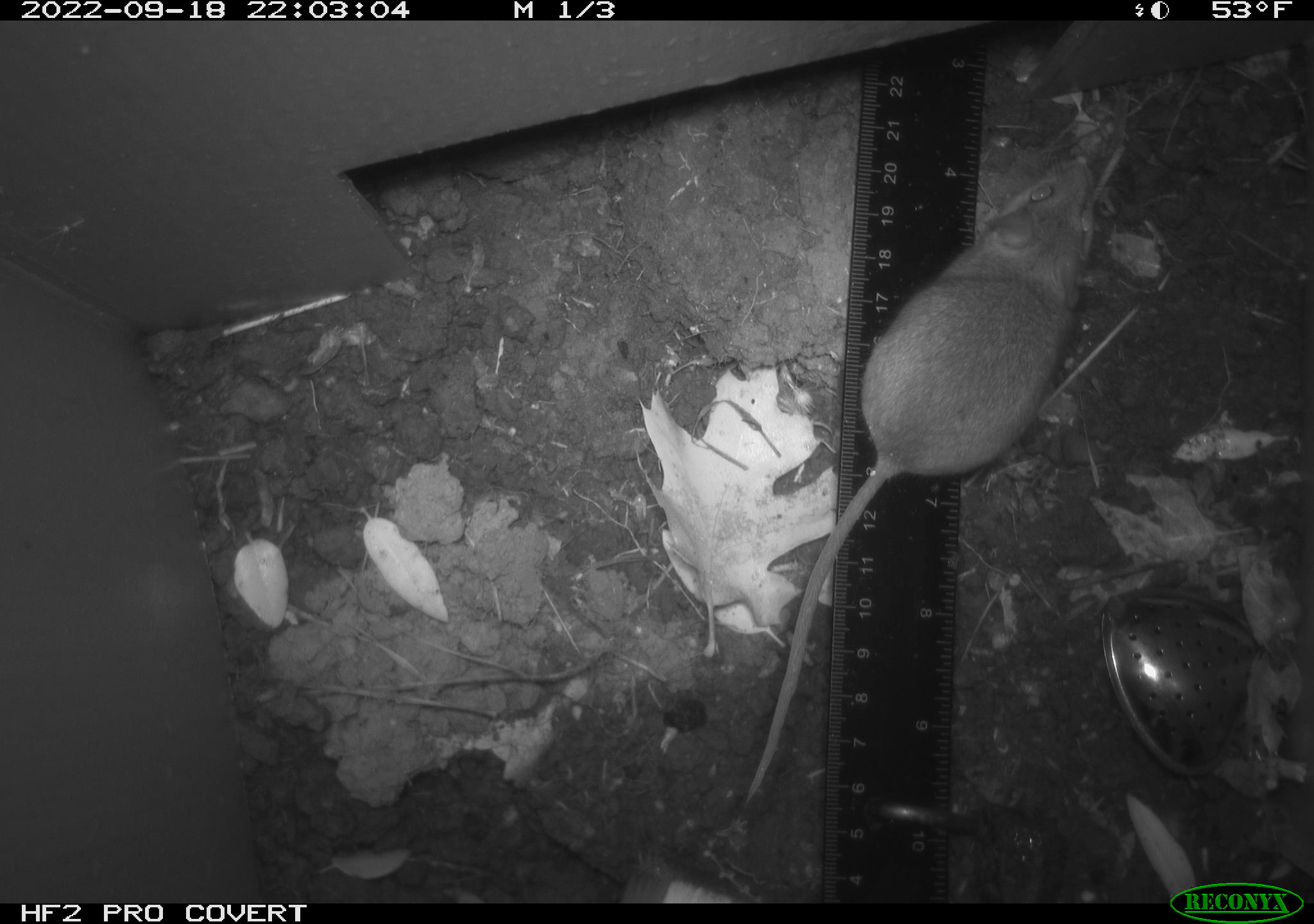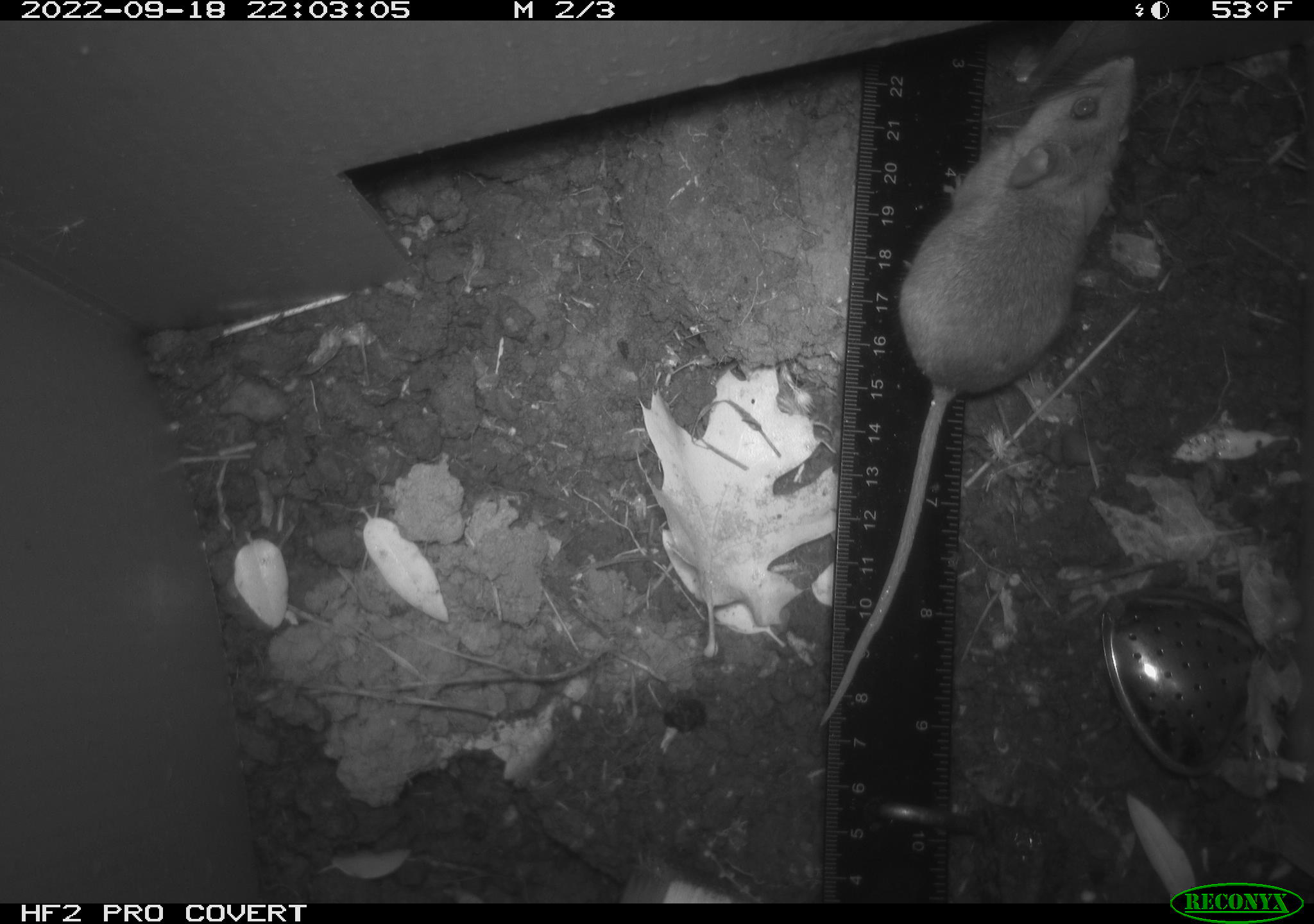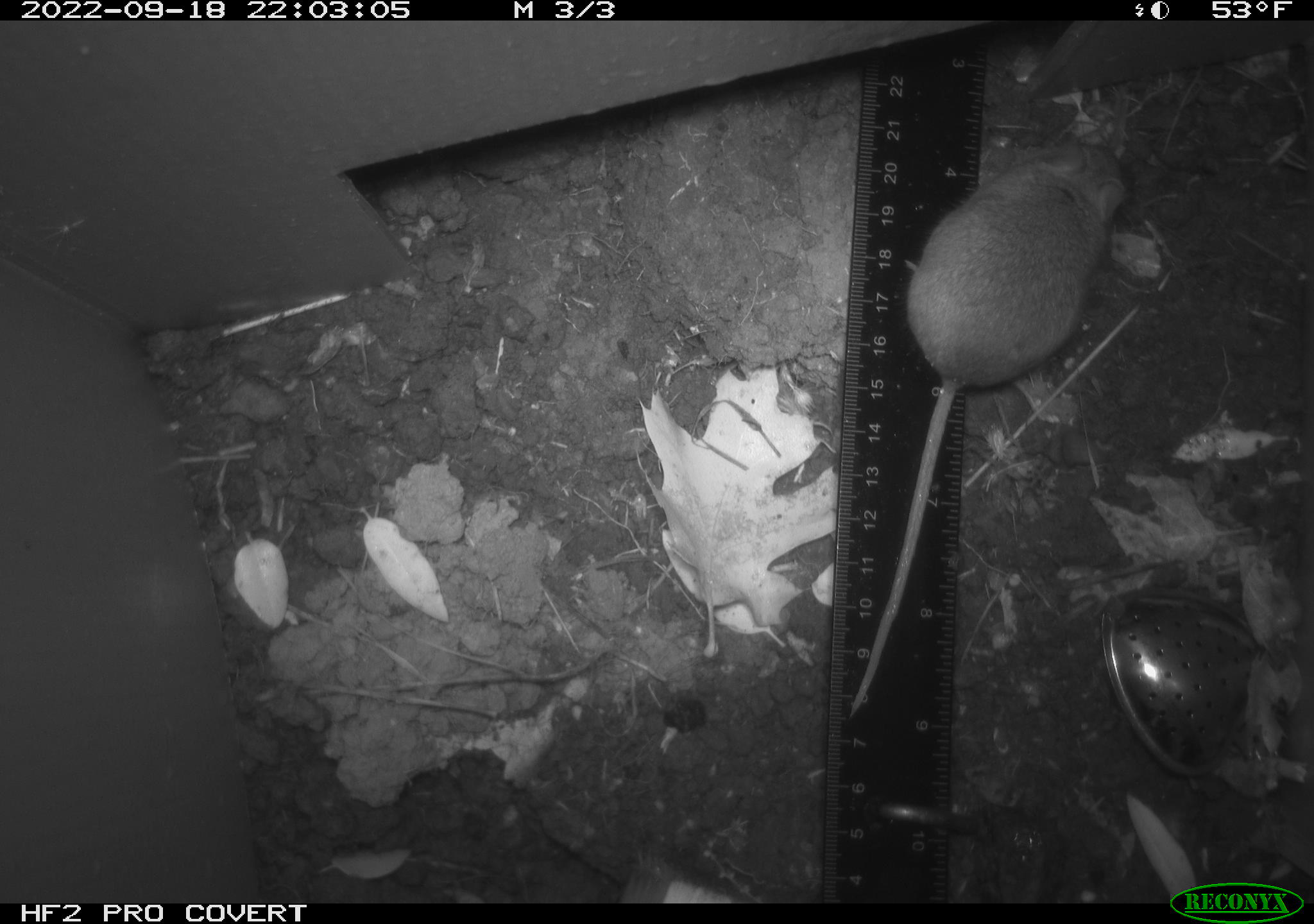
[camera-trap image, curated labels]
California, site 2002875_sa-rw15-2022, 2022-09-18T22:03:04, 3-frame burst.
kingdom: Animalia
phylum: Chordata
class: Mammalia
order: Rodentia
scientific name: Rodentia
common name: mouse species